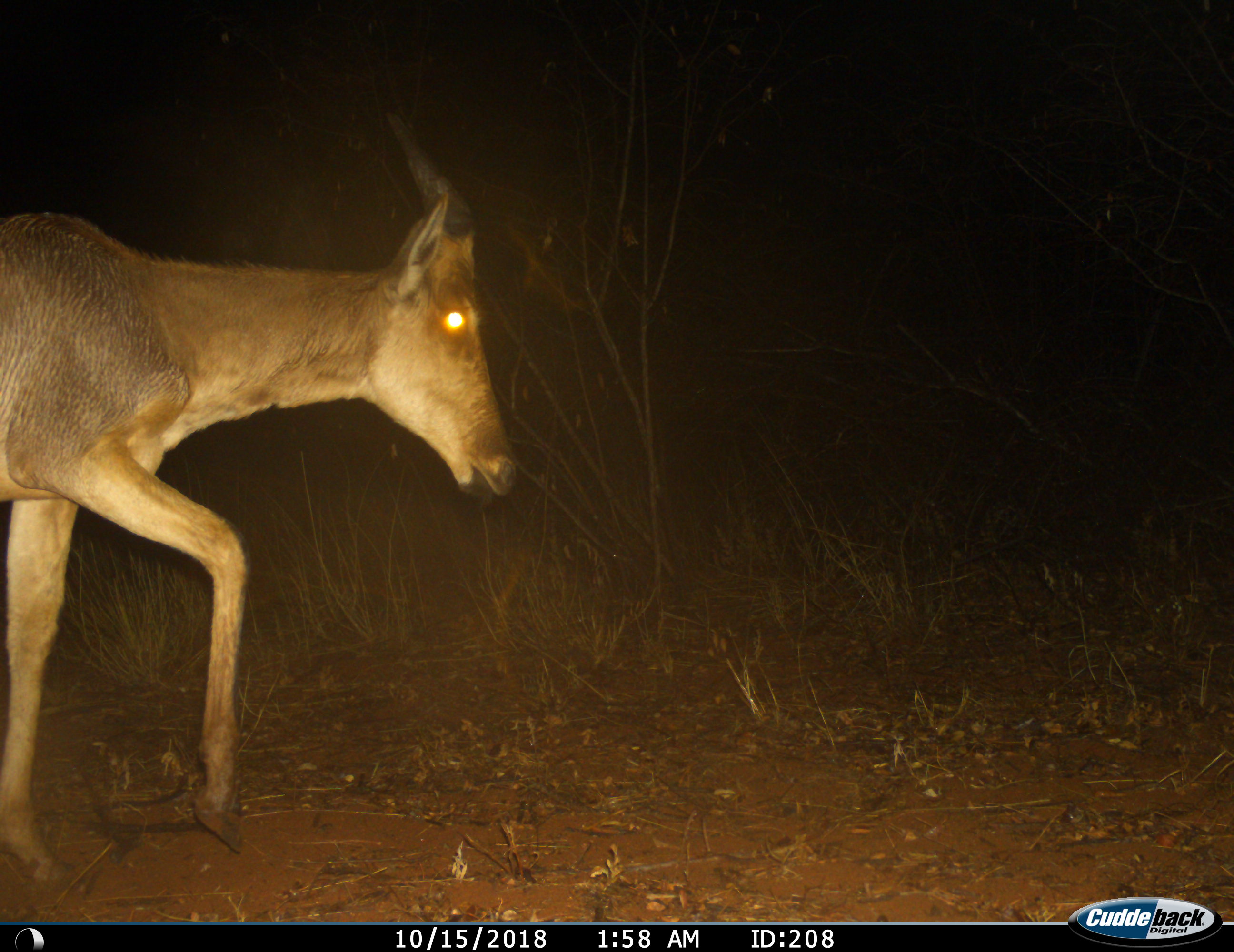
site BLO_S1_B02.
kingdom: Animalia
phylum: Chordata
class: Mammalia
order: Artiodactyla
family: Bovidae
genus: Alcelaphus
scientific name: Alcelaphus buselaphus caama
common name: red hartebeest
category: hartebeestred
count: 1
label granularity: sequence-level